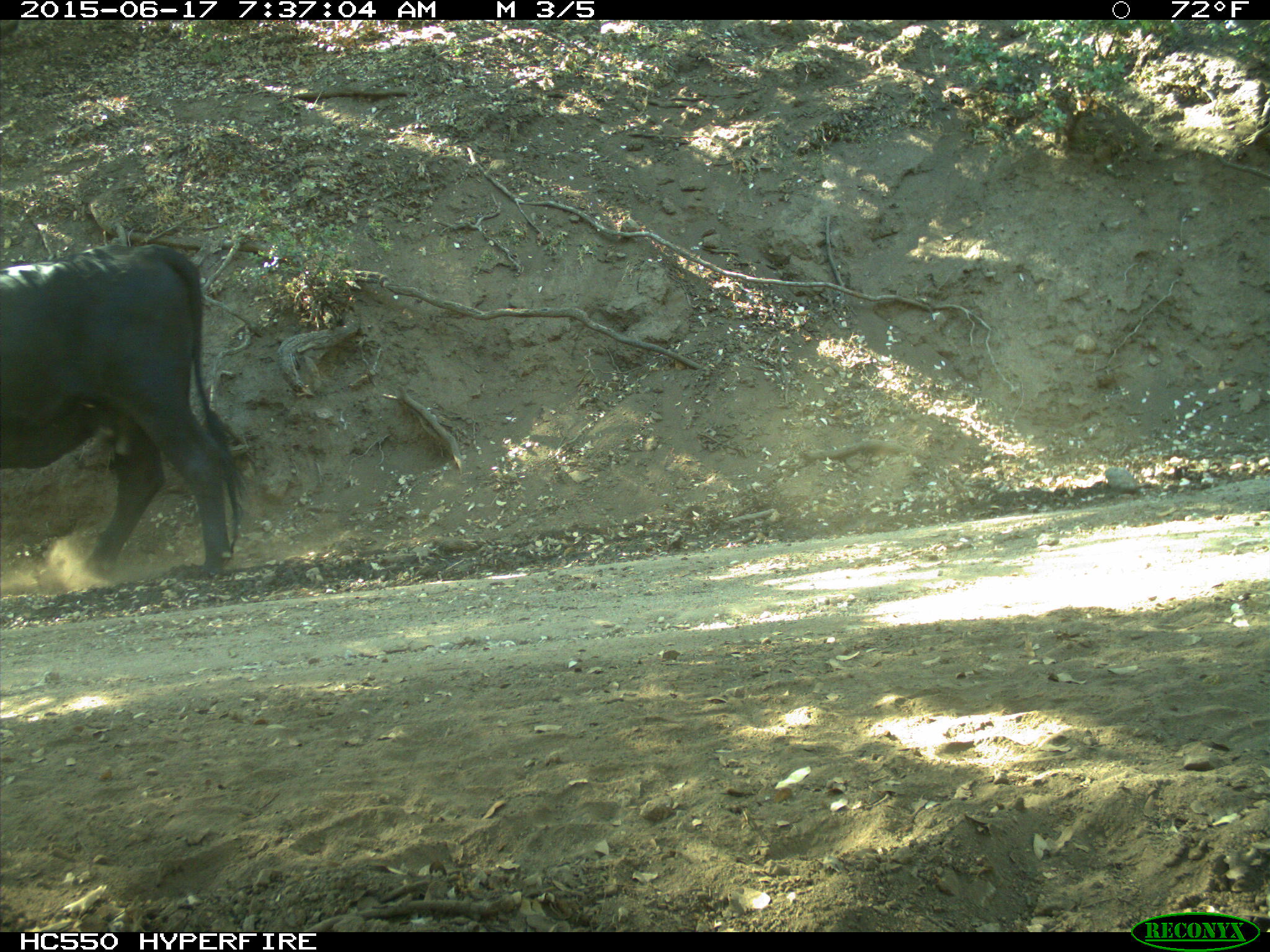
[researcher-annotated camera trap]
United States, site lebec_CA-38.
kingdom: Animalia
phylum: Chordata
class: Mammalia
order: Artiodactyla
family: Bovidae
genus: Bos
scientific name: Bos taurus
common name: domestic cow